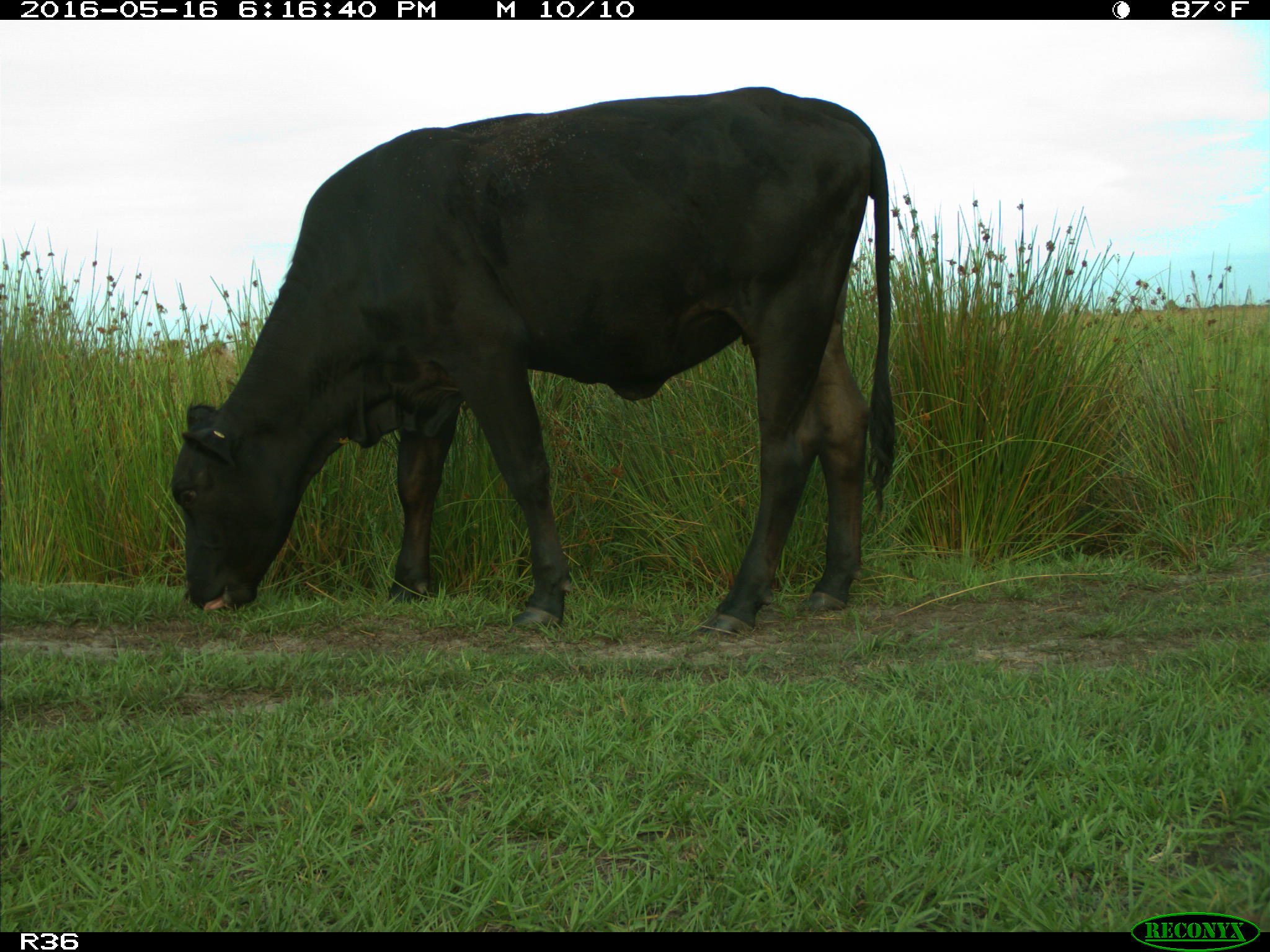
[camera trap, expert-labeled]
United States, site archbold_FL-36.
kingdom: Animalia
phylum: Chordata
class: Mammalia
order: Artiodactyla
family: Bovidae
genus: Bos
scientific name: Bos taurus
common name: domestic cow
Bos taurus (domestic cow).